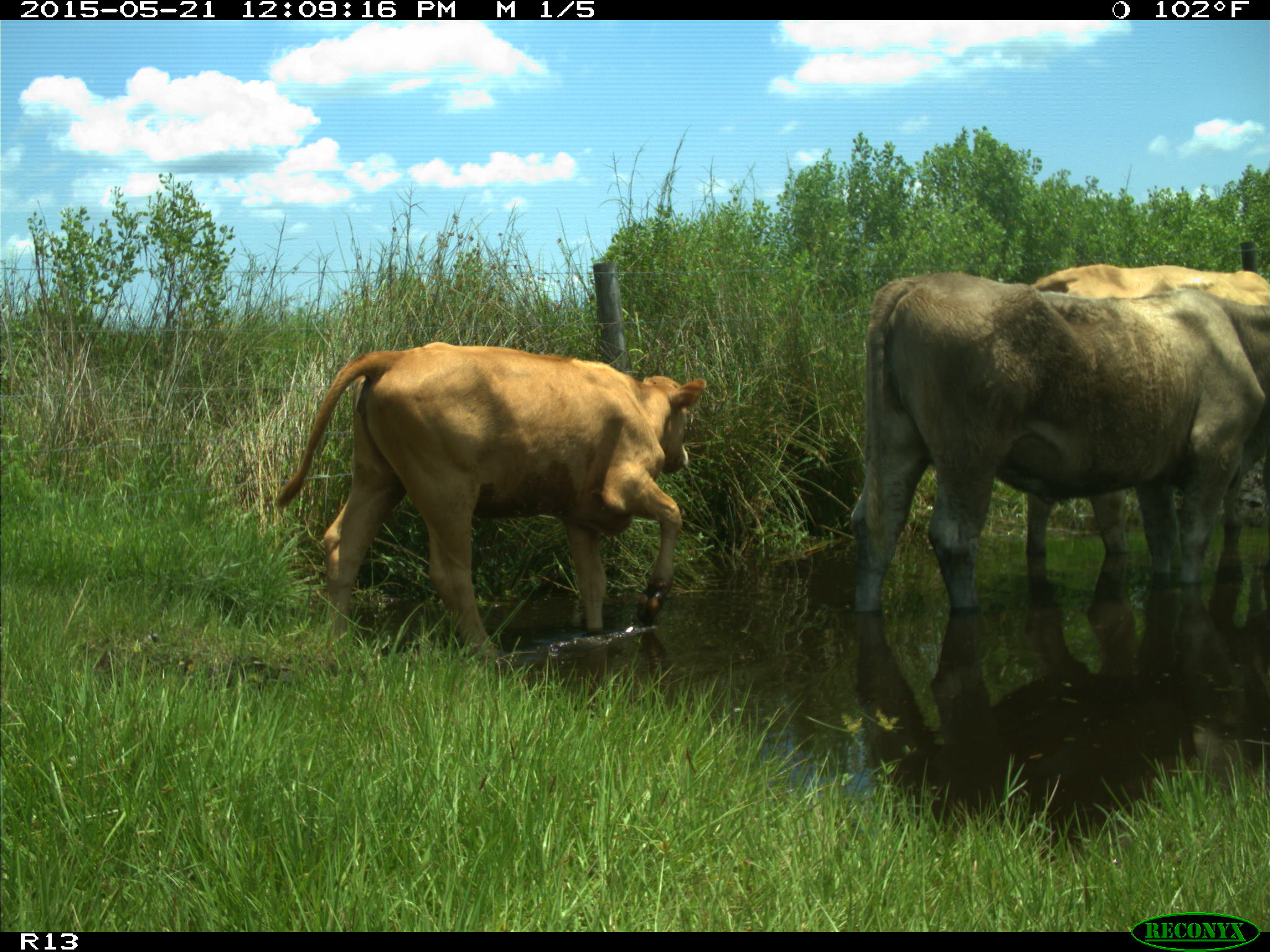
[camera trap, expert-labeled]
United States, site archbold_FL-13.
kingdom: Animalia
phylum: Chordata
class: Mammalia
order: Artiodactyla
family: Bovidae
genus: Bos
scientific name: Bos taurus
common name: domestic cow